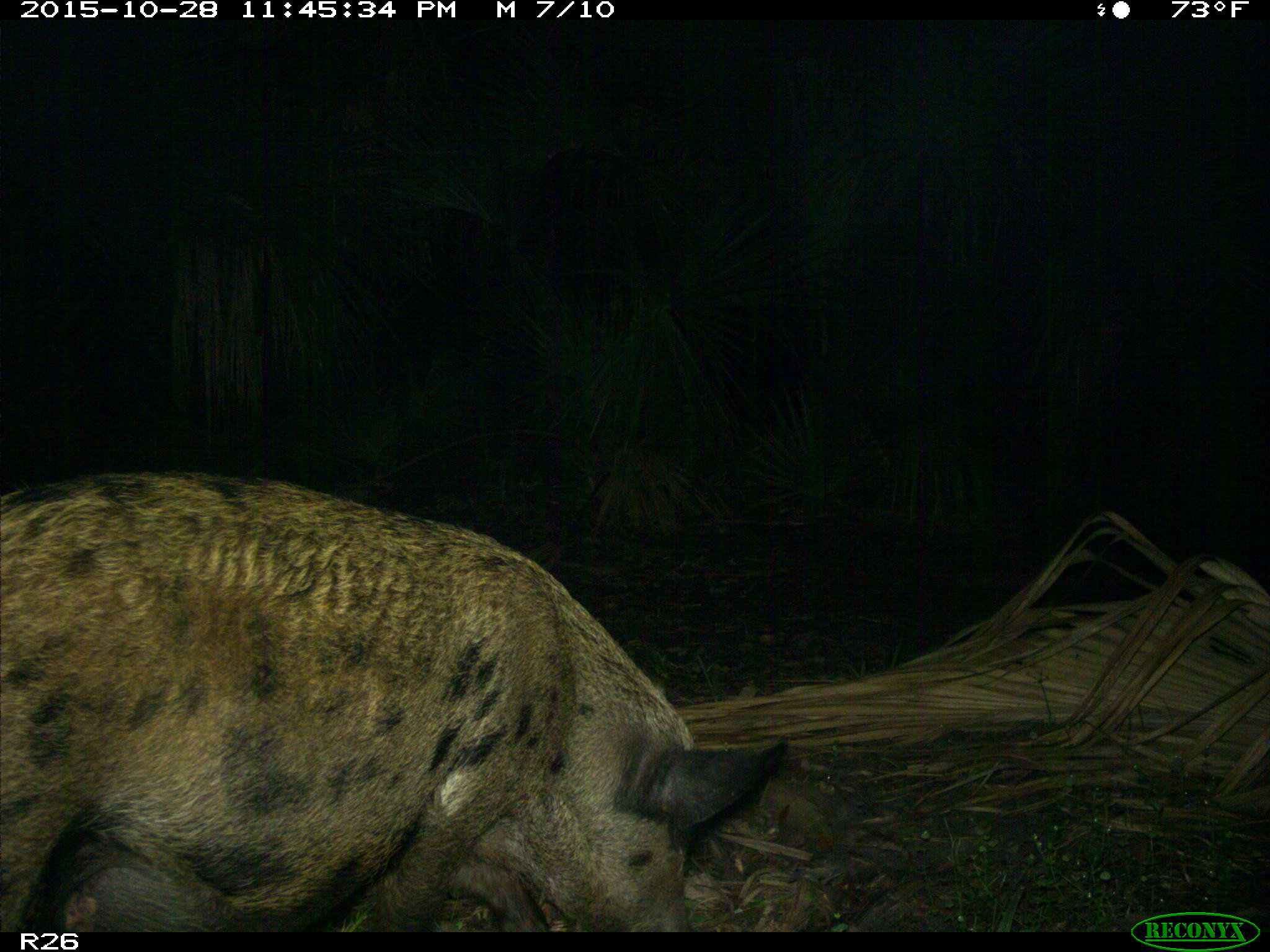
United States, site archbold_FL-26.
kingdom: Animalia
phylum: Chordata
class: Mammalia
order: Artiodactyla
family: Suidae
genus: Sus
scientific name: Sus scrofa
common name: wild boar